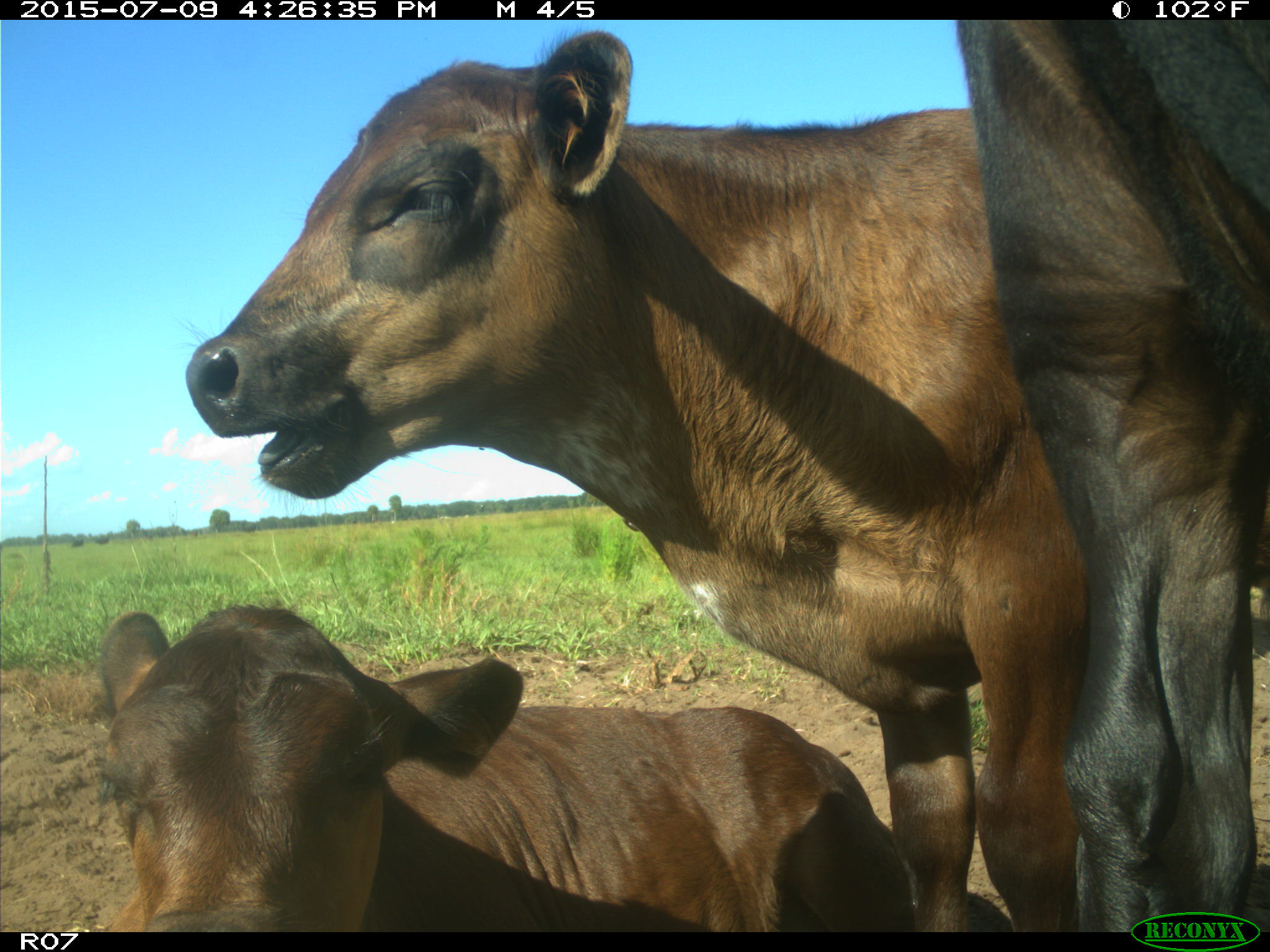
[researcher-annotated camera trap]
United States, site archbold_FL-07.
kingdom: Animalia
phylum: Chordata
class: Mammalia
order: Artiodactyla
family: Bovidae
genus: Bos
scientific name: Bos taurus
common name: domestic cow